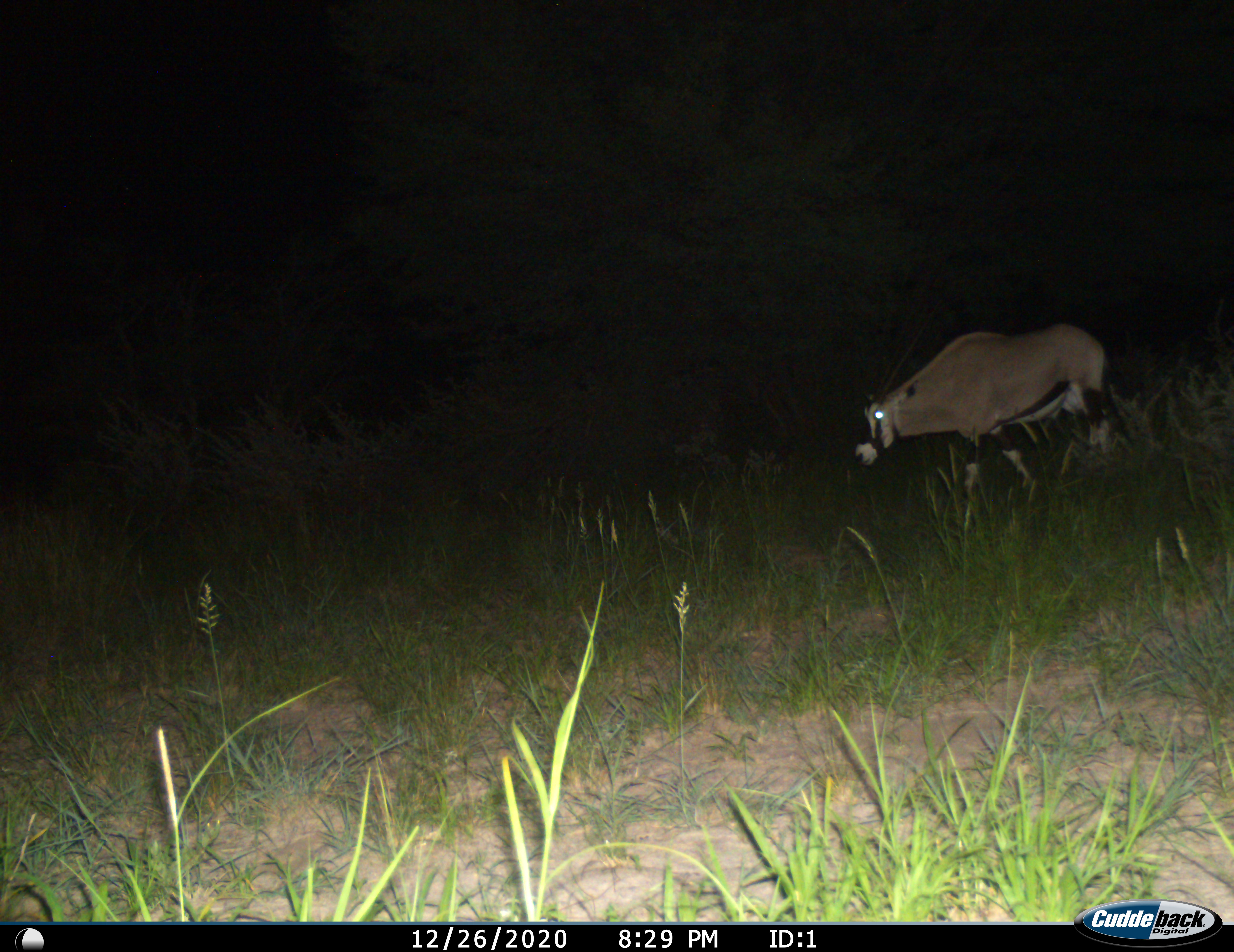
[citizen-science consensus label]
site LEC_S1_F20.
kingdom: Animalia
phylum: Chordata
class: Mammalia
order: Artiodactyla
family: Bovidae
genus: Oryx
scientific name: Oryx gazella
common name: gemsbok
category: oryx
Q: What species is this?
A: Oryx (gemsbok) (Oryx gazella).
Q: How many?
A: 1.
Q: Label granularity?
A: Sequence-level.